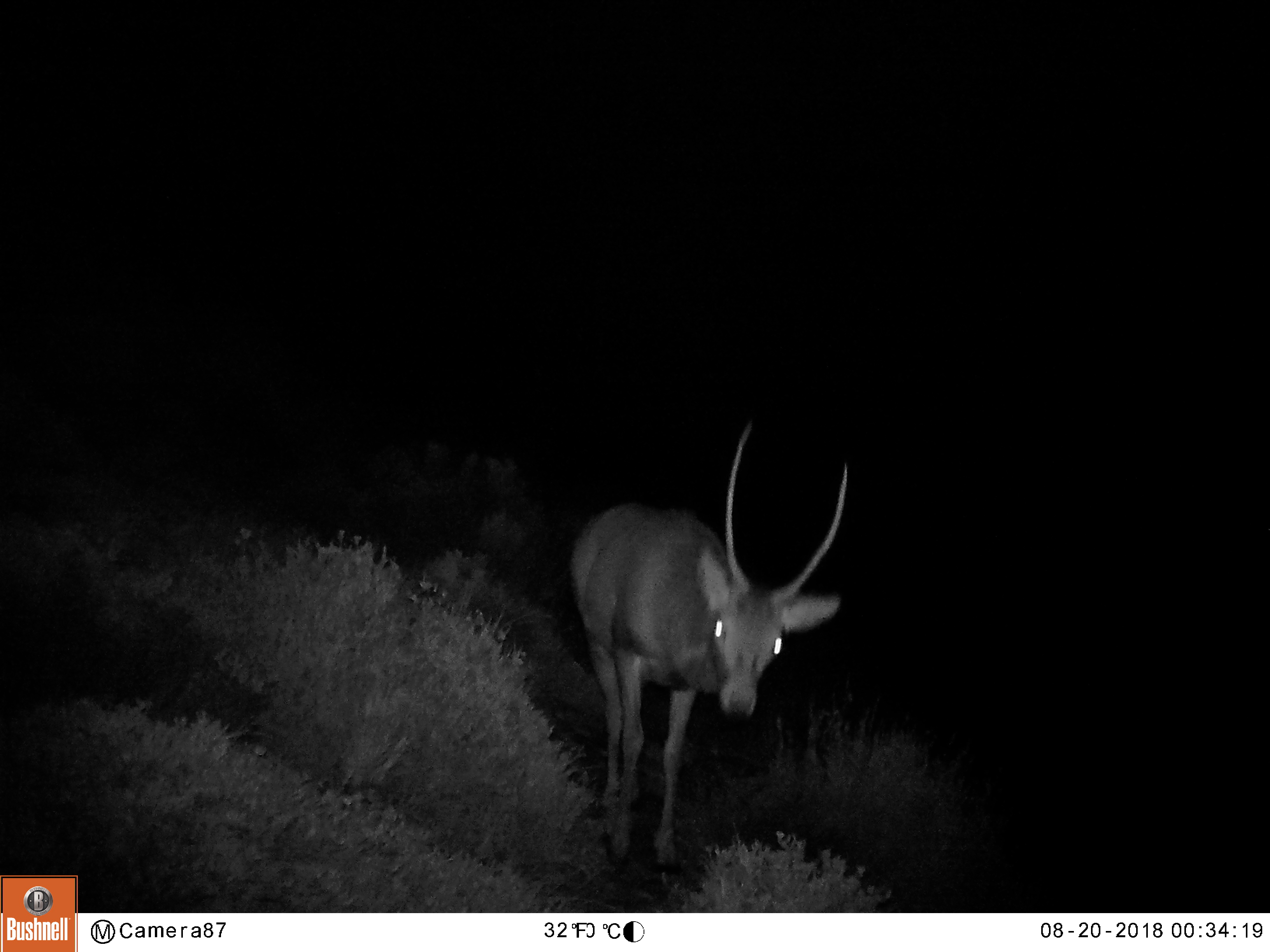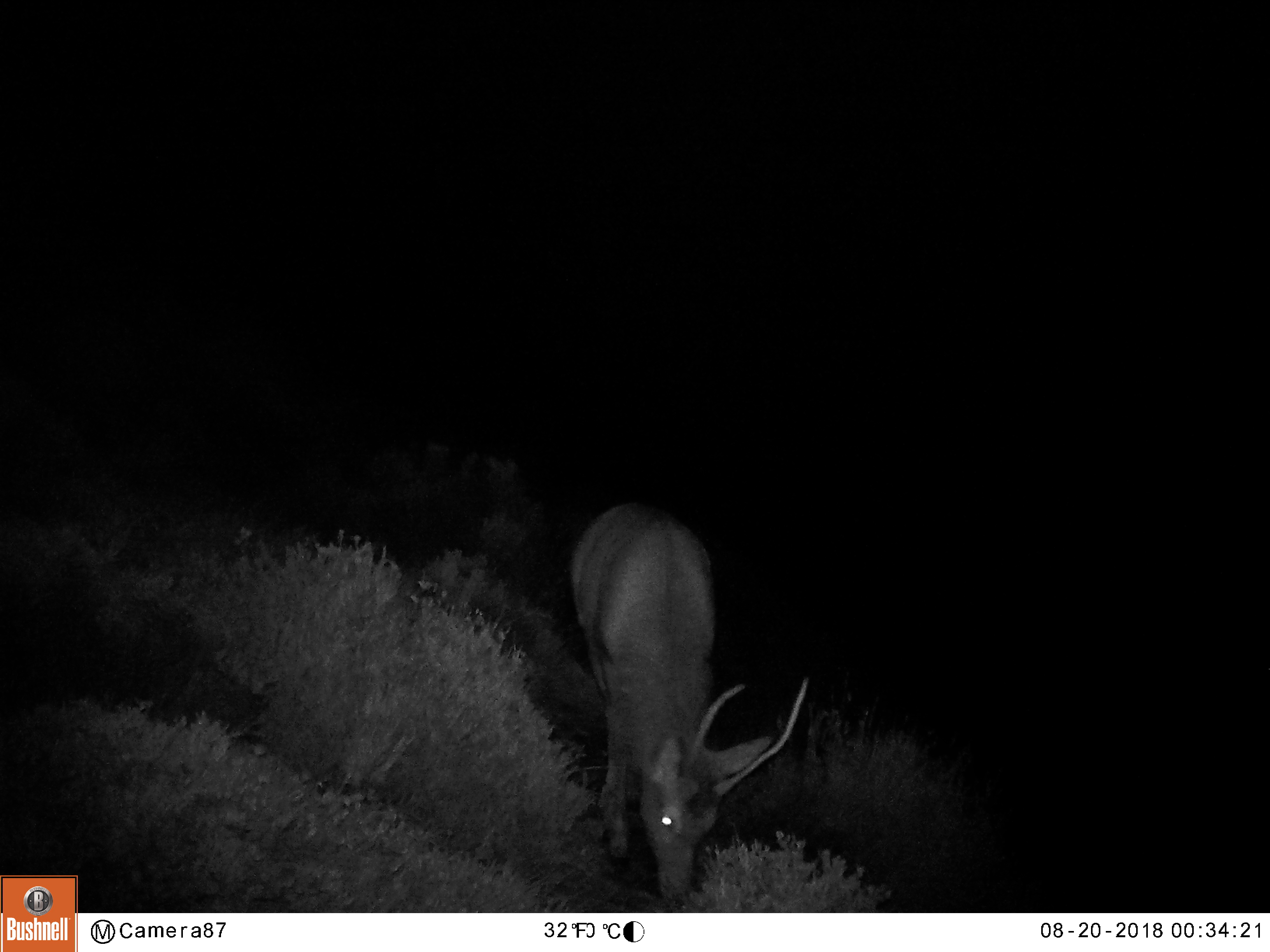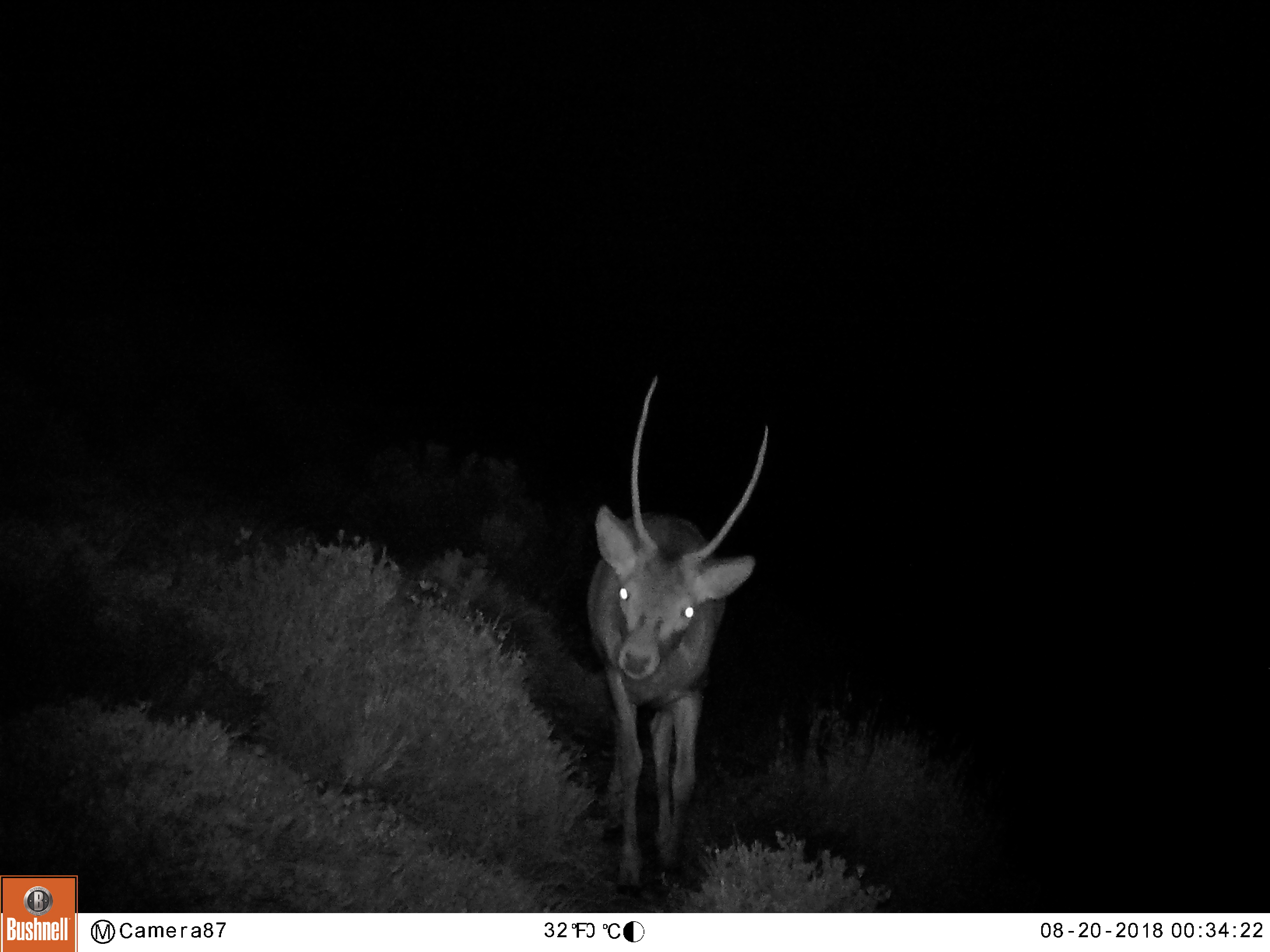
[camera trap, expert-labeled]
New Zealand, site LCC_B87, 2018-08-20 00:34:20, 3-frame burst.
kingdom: Animalia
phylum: Chordata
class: Mammalia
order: Artiodactyla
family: Cervidae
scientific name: Cervidae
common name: deer